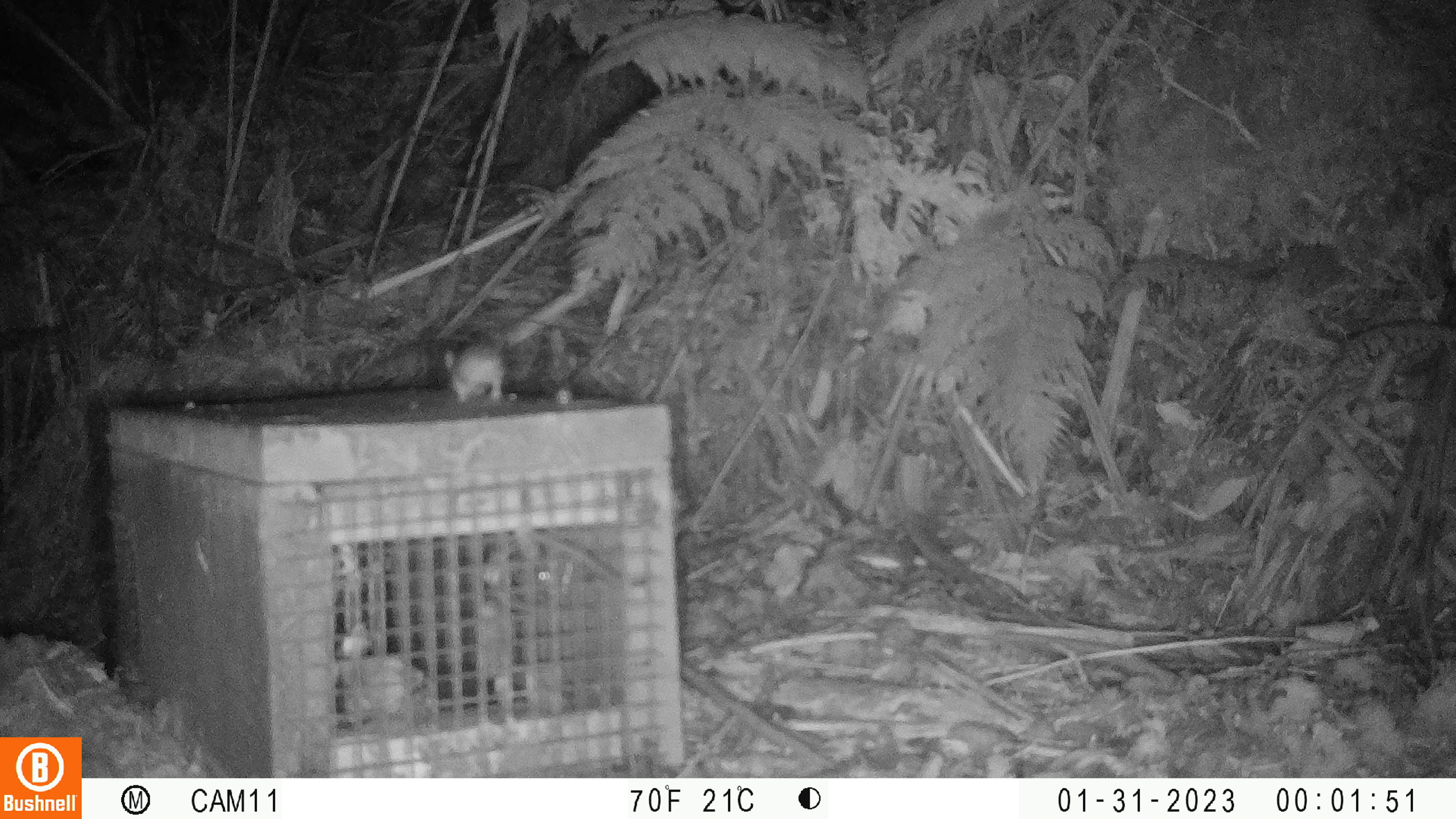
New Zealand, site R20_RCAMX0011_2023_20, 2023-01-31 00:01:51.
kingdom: Animalia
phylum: Chordata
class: Mammalia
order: Rodentia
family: Muridae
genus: Mus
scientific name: Mus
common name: mouse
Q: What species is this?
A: Mouse (Mus).